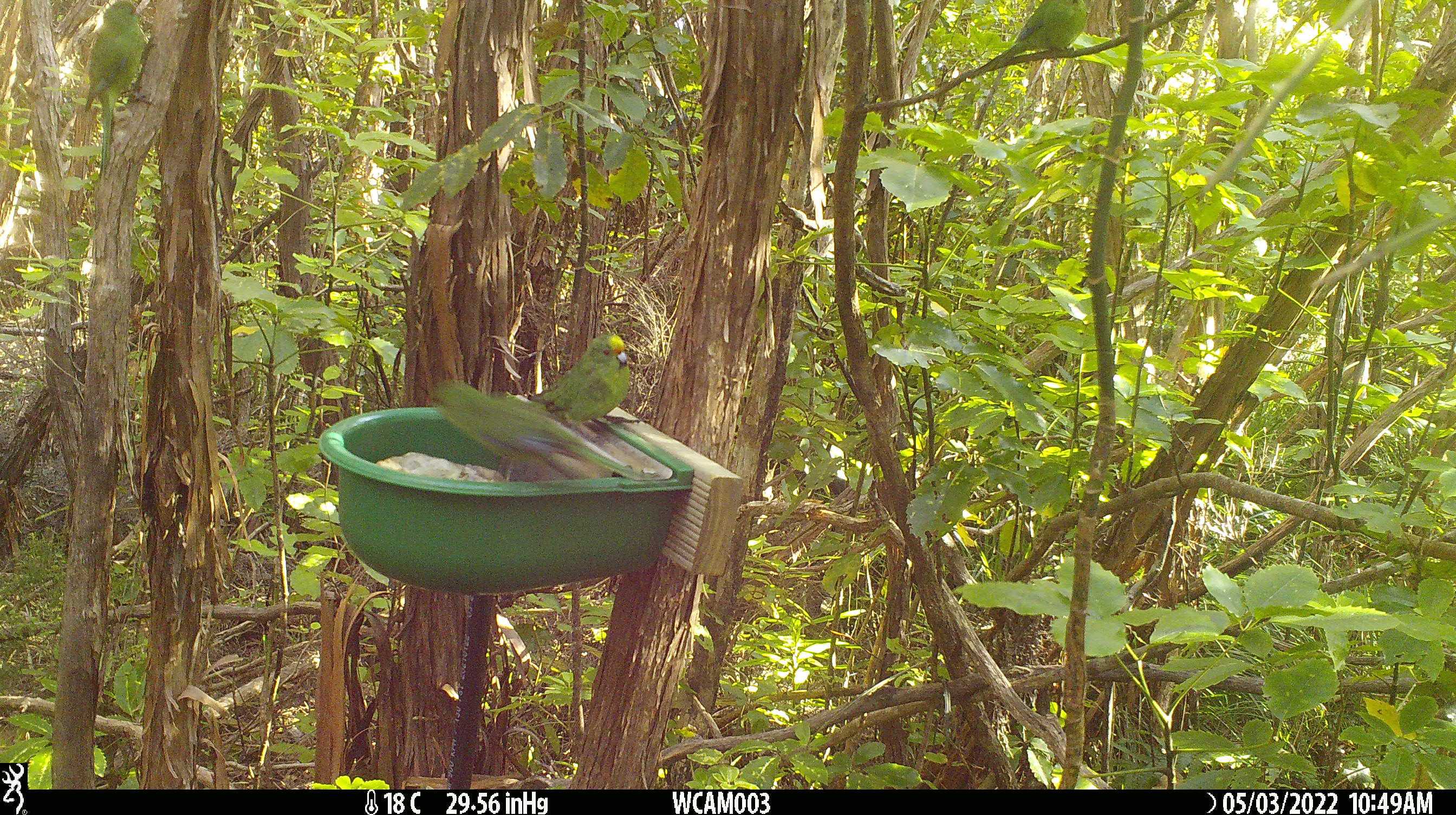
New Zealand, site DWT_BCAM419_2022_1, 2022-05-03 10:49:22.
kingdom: Animalia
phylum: Chordata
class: Aves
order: Psittaciformes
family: Psittaculidae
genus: Cyanoramphus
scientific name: Cyanoramphus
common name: parakeet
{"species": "parakeet (Cyanoramphus)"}